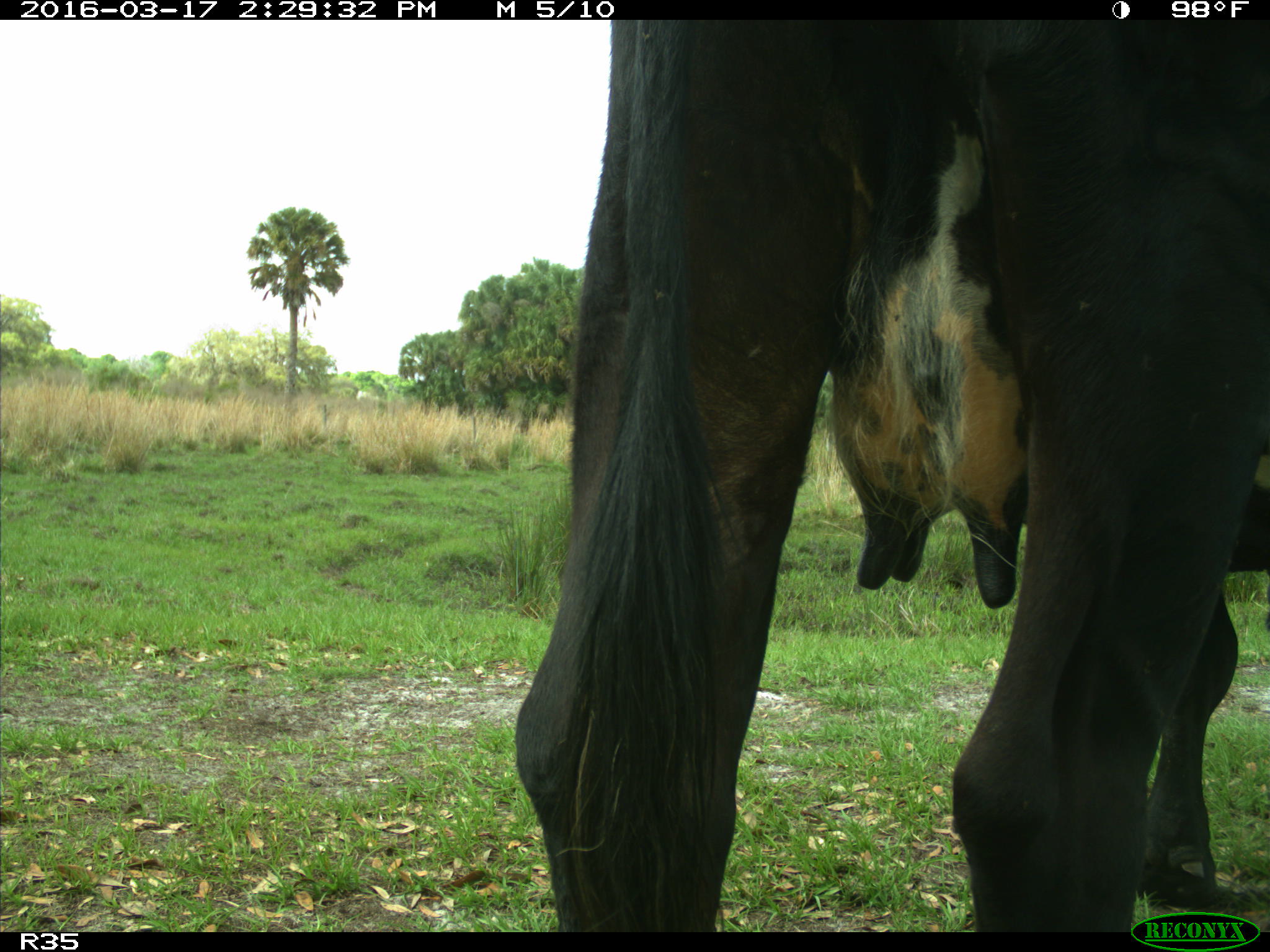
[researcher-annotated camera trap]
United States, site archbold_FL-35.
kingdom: Animalia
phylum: Chordata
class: Mammalia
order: Artiodactyla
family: Bovidae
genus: Bos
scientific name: Bos taurus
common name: domestic cow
Bos taurus (domestic cow).